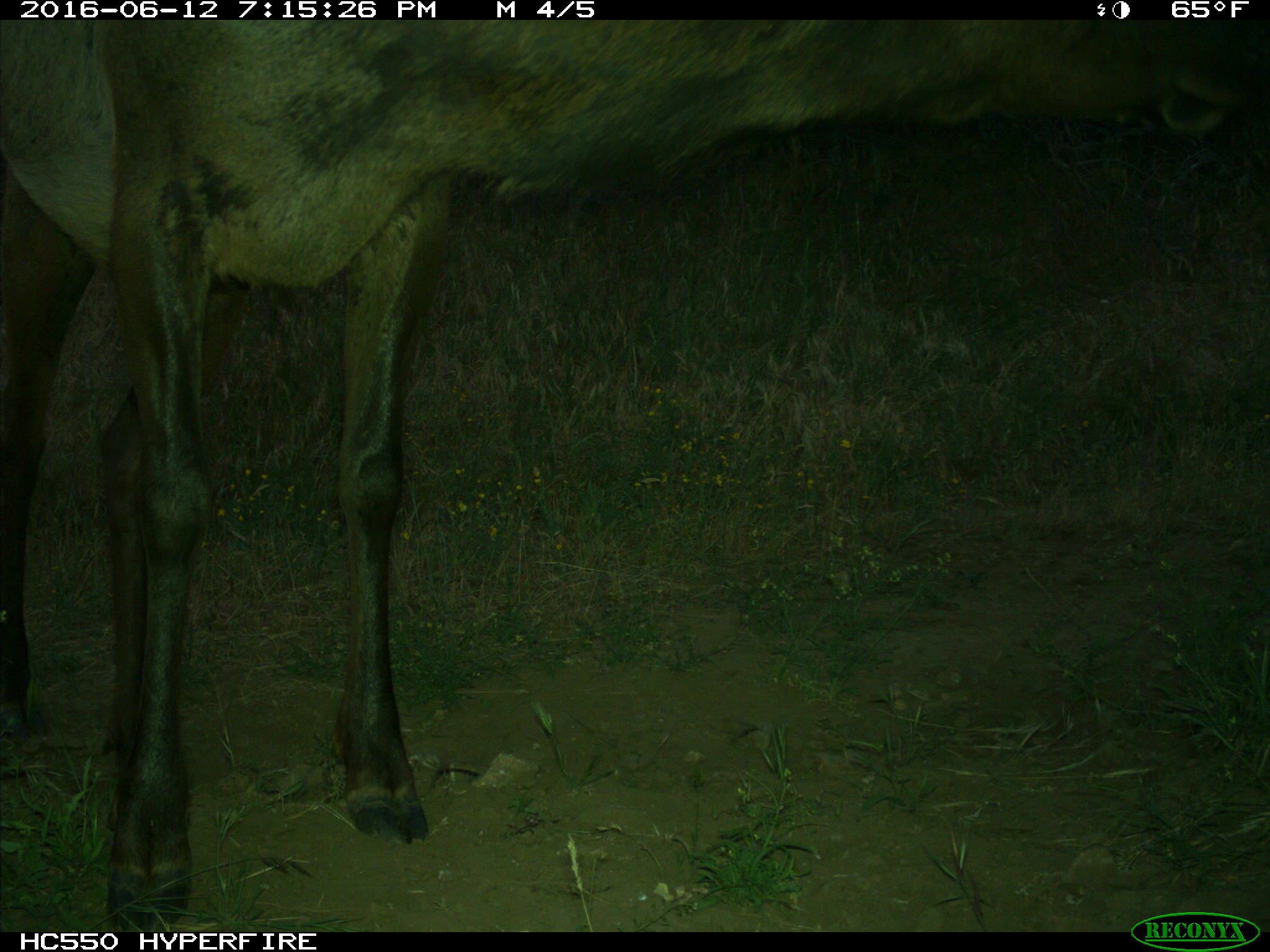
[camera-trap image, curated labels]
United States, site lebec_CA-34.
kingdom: Animalia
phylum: Chordata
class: Mammalia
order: Artiodactyla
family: Cervidae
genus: Cervus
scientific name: Cervus canadensis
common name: elk